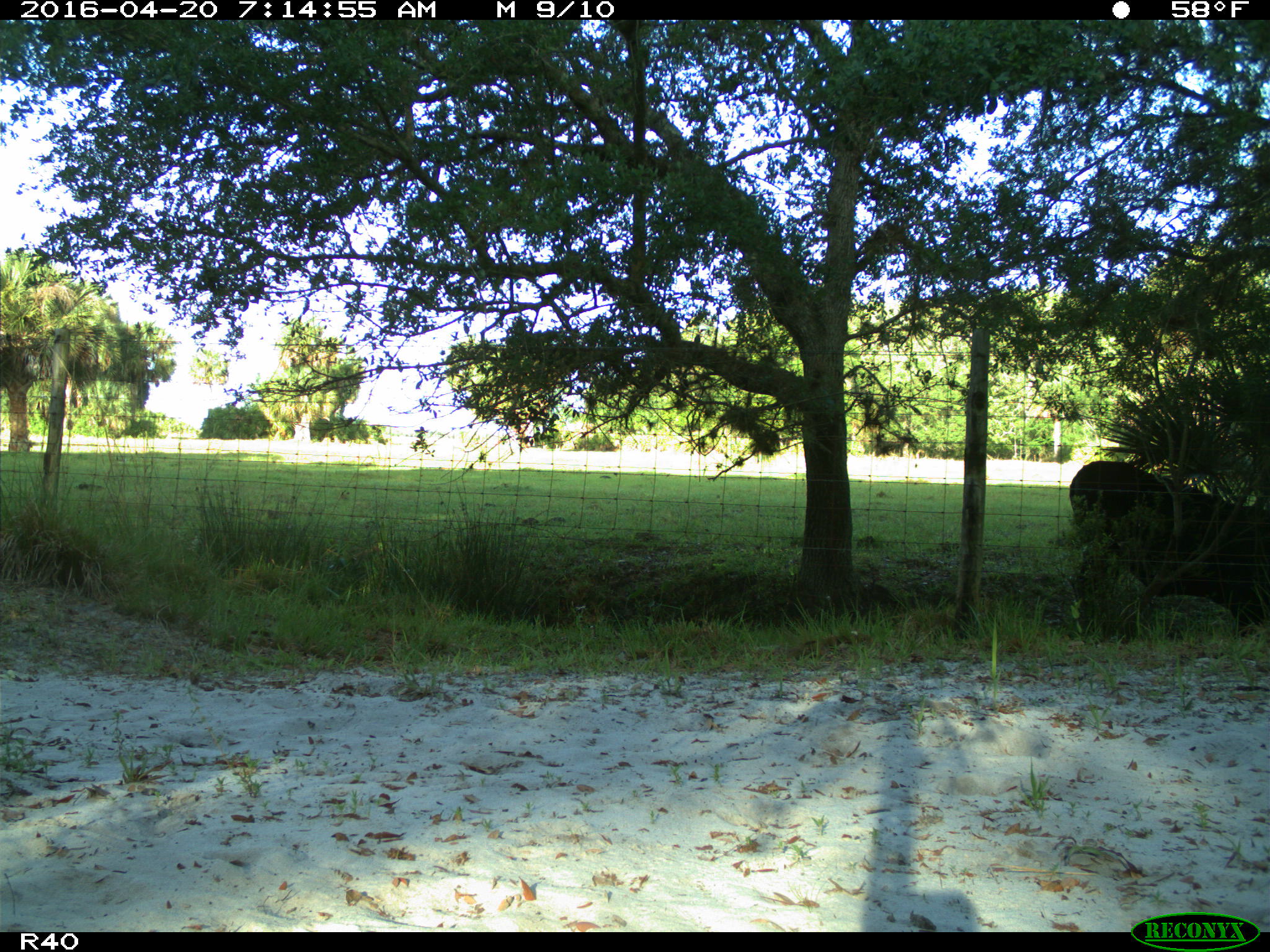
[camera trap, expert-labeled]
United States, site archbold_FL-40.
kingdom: Animalia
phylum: Chordata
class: Mammalia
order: Artiodactyla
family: Bovidae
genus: Bos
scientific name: Bos taurus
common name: domestic cow